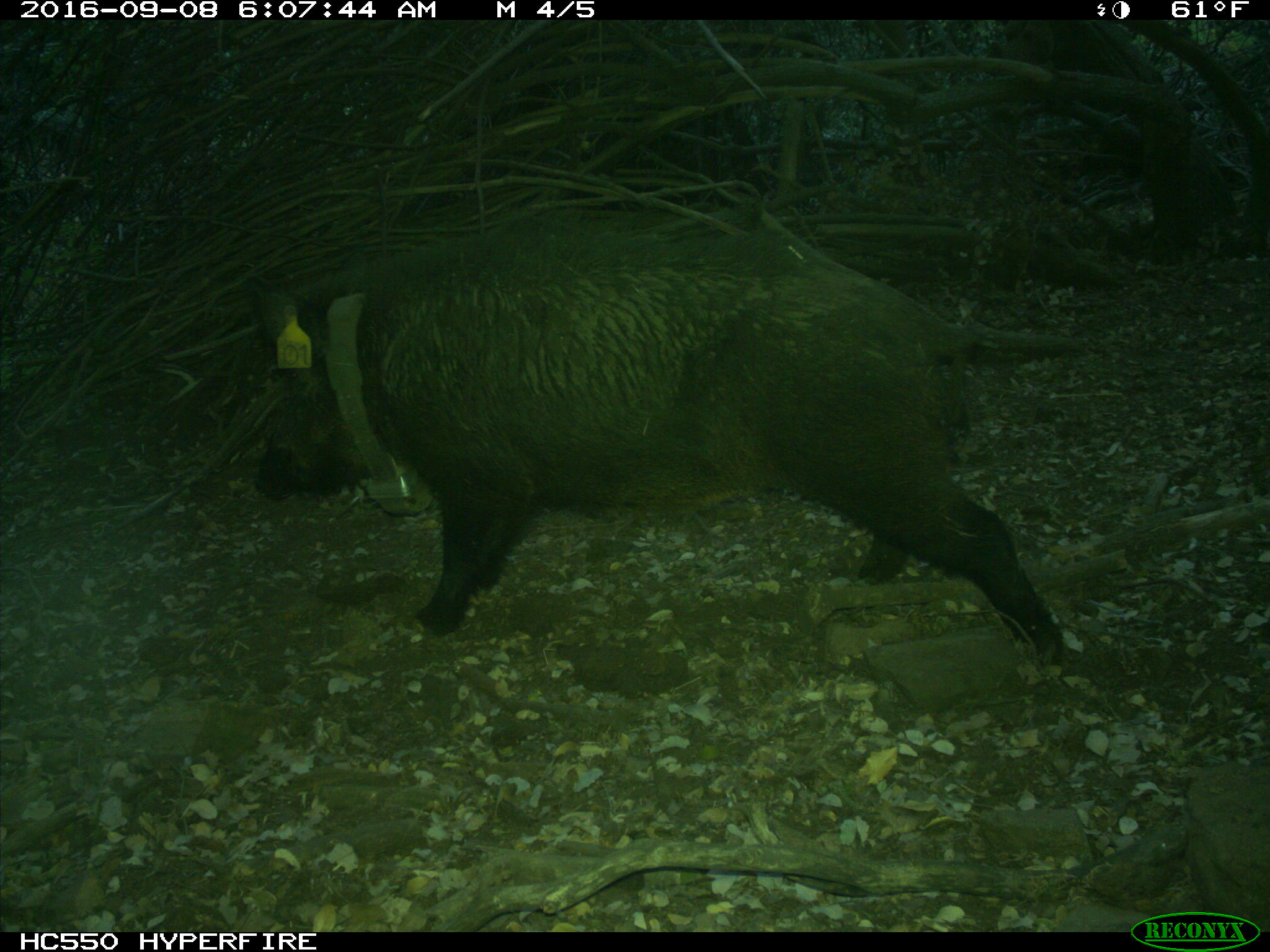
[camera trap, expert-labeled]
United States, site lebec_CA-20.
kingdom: Animalia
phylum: Chordata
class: Mammalia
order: Artiodactyla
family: Suidae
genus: Sus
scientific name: Sus scrofa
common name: wild boar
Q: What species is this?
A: Sus scrofa (wild boar).